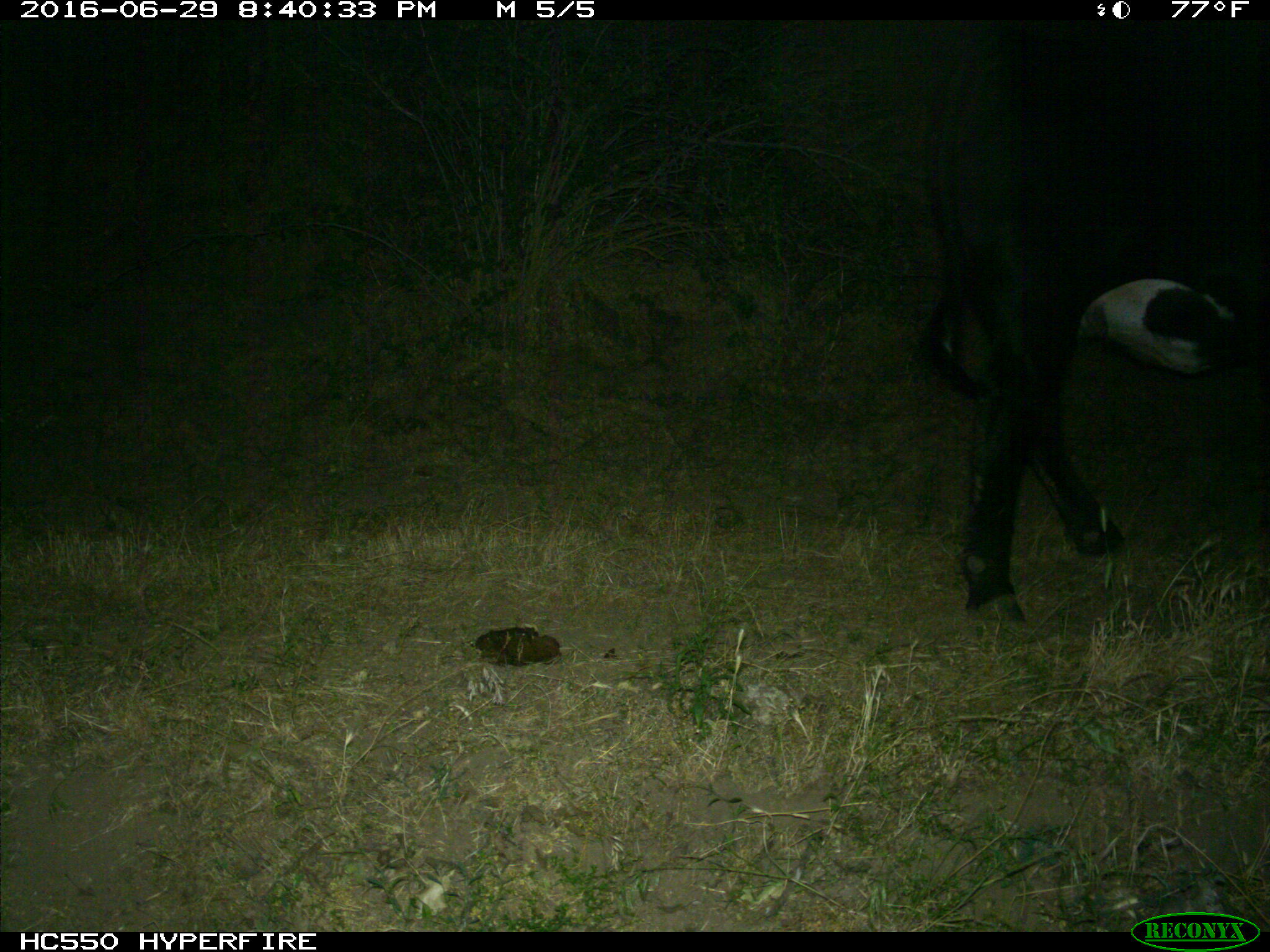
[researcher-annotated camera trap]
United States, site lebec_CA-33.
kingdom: Animalia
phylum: Chordata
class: Mammalia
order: Artiodactyla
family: Bovidae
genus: Bos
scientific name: Bos taurus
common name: domestic cow